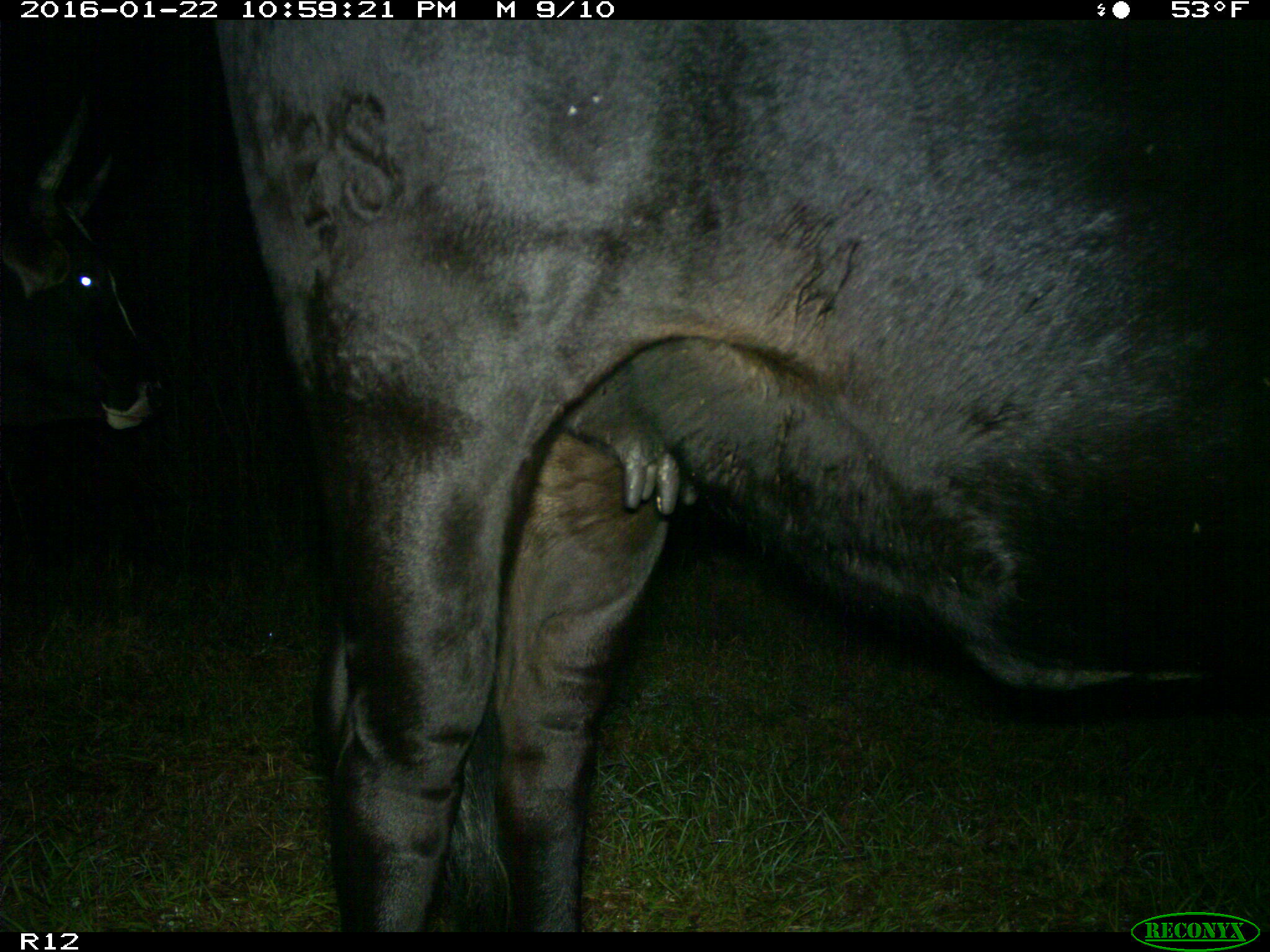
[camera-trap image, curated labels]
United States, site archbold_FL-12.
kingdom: Animalia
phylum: Chordata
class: Mammalia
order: Artiodactyla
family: Bovidae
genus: Bos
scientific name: Bos taurus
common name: domestic cow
Bos taurus (domestic cow).